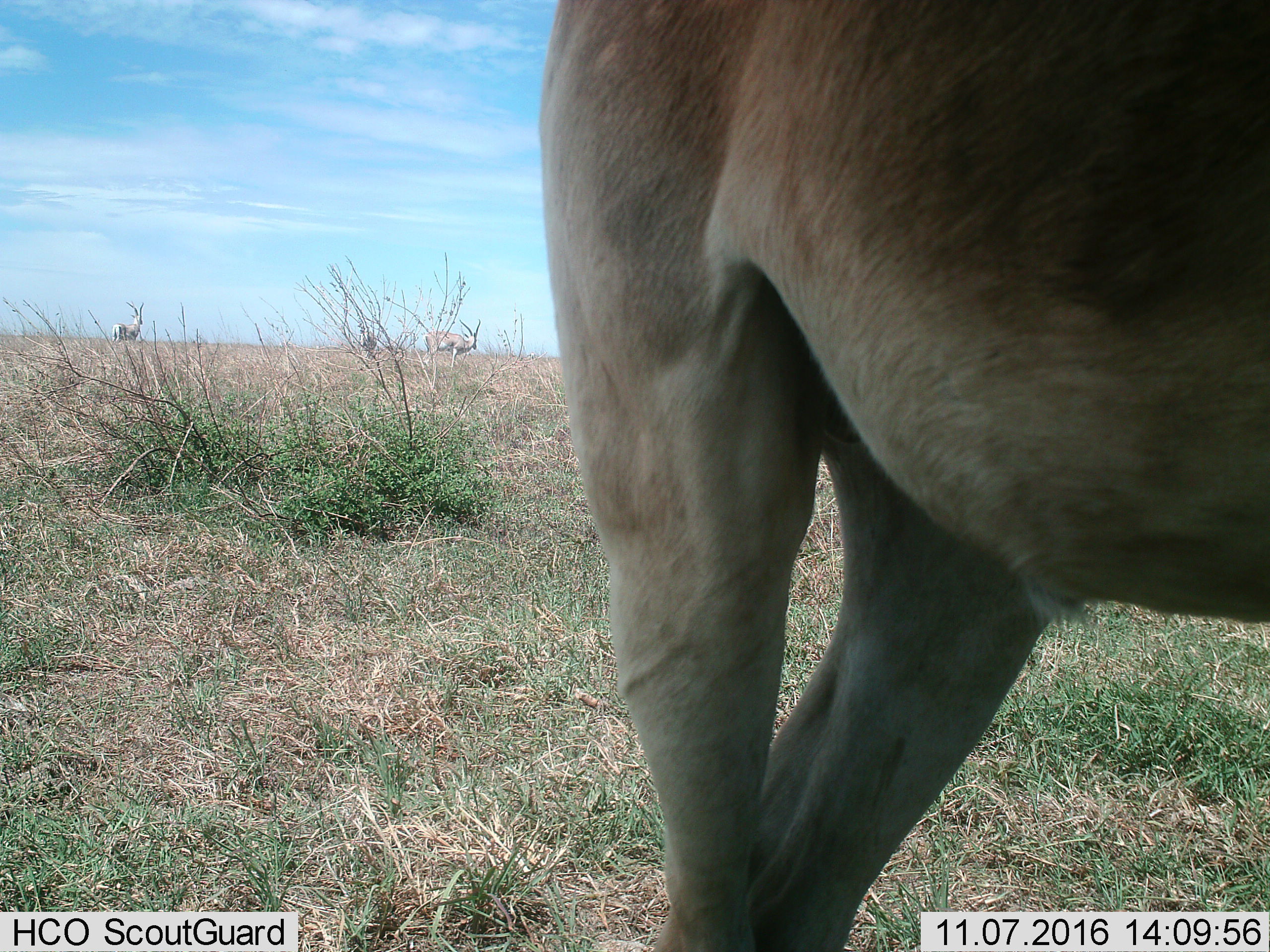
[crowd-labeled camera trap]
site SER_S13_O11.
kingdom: Animalia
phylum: Chordata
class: Mammalia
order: Artiodactyla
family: Bovidae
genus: Nanger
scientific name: Nanger granti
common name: grant's gazelle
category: gazellegrants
Gazellegrants (grant's gazelle) (Nanger granti), count 3. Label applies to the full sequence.